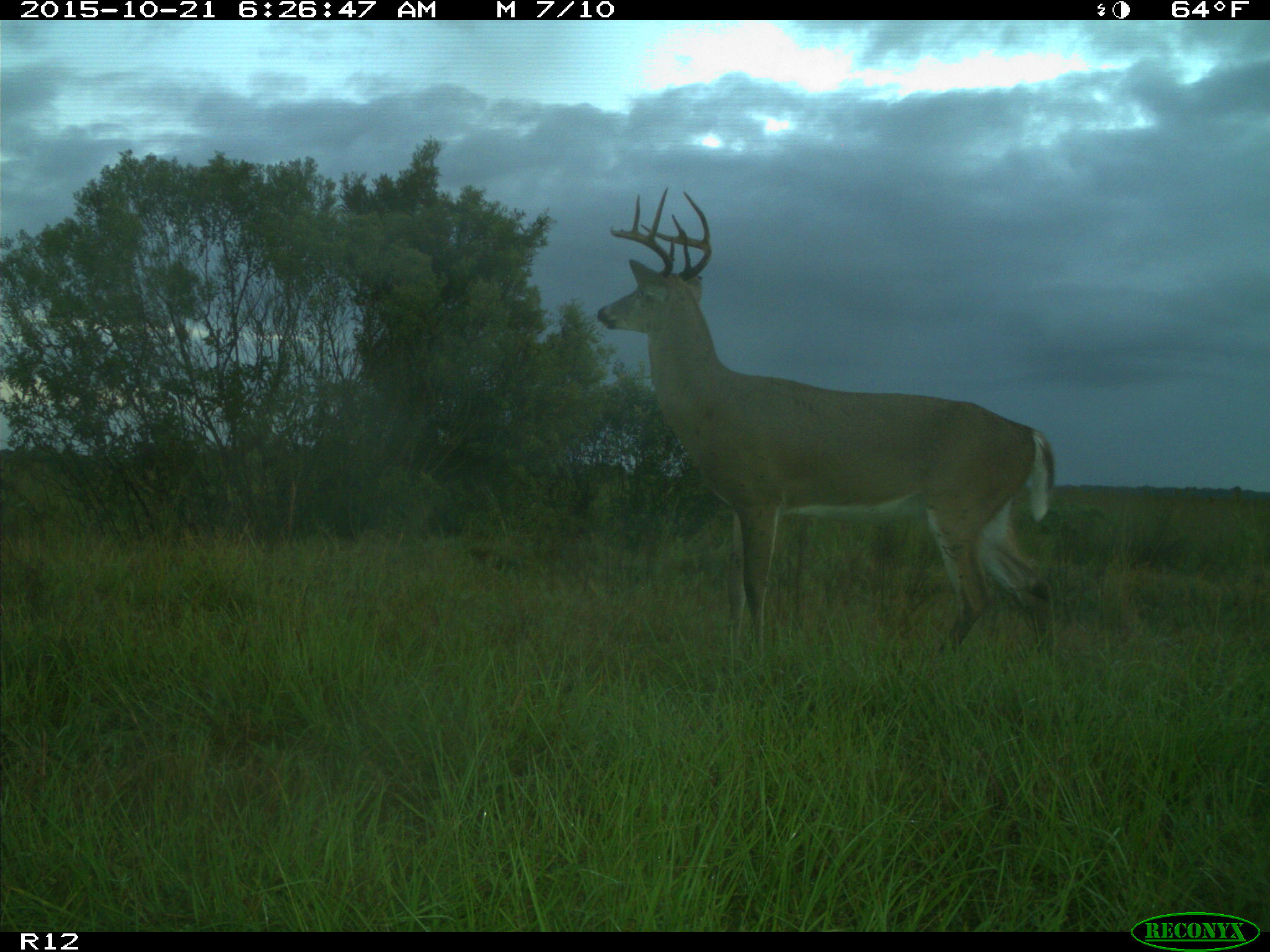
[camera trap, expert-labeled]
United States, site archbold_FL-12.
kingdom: Animalia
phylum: Chordata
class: Mammalia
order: Artiodactyla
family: Cervidae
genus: Odocoileus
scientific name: Odocoileus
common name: deer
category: unidentified deer